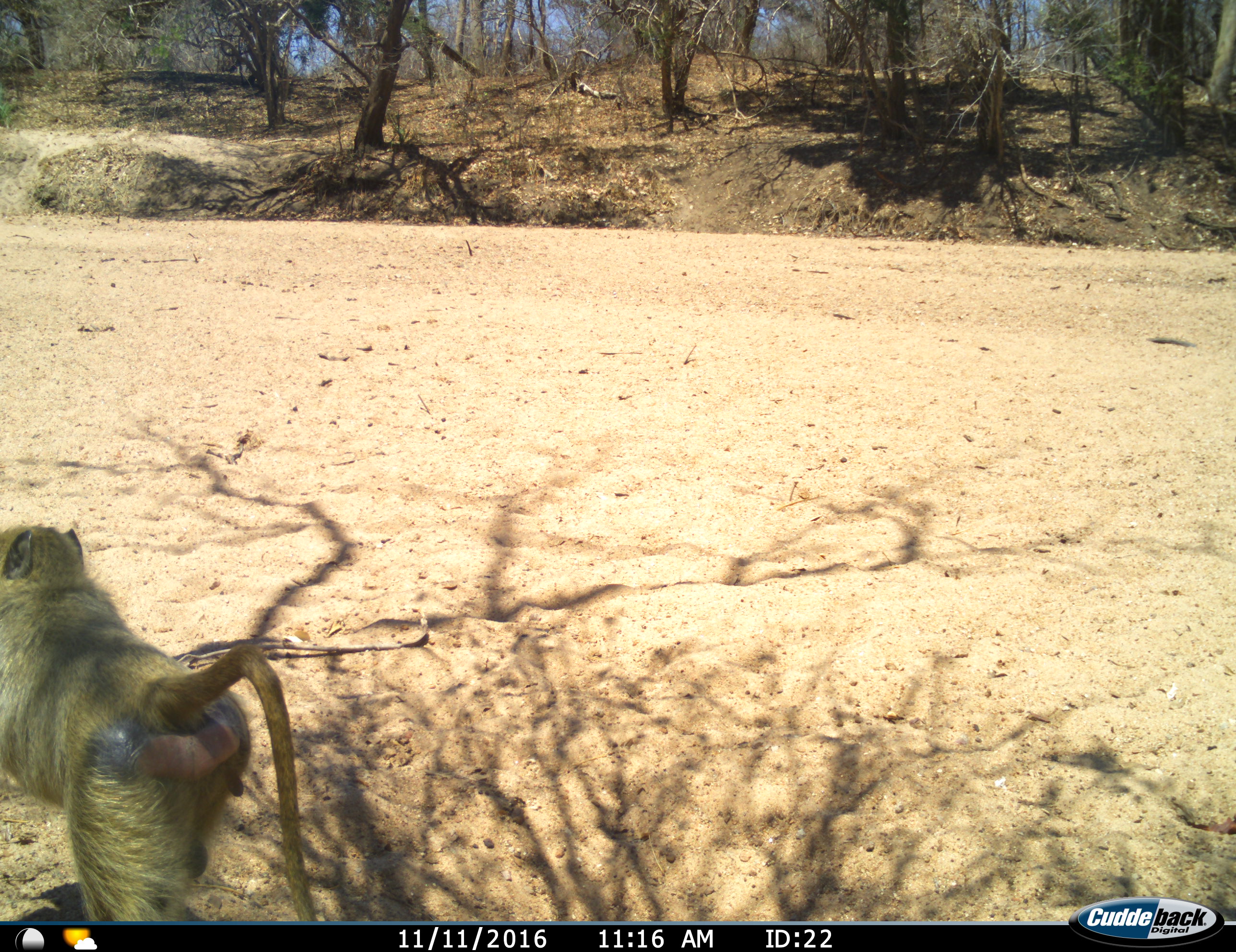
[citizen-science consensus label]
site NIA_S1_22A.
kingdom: Animalia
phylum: Chordata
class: Mammalia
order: Primates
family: Cercopithecidae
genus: Papio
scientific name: Papio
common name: baboon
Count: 1.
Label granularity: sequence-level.